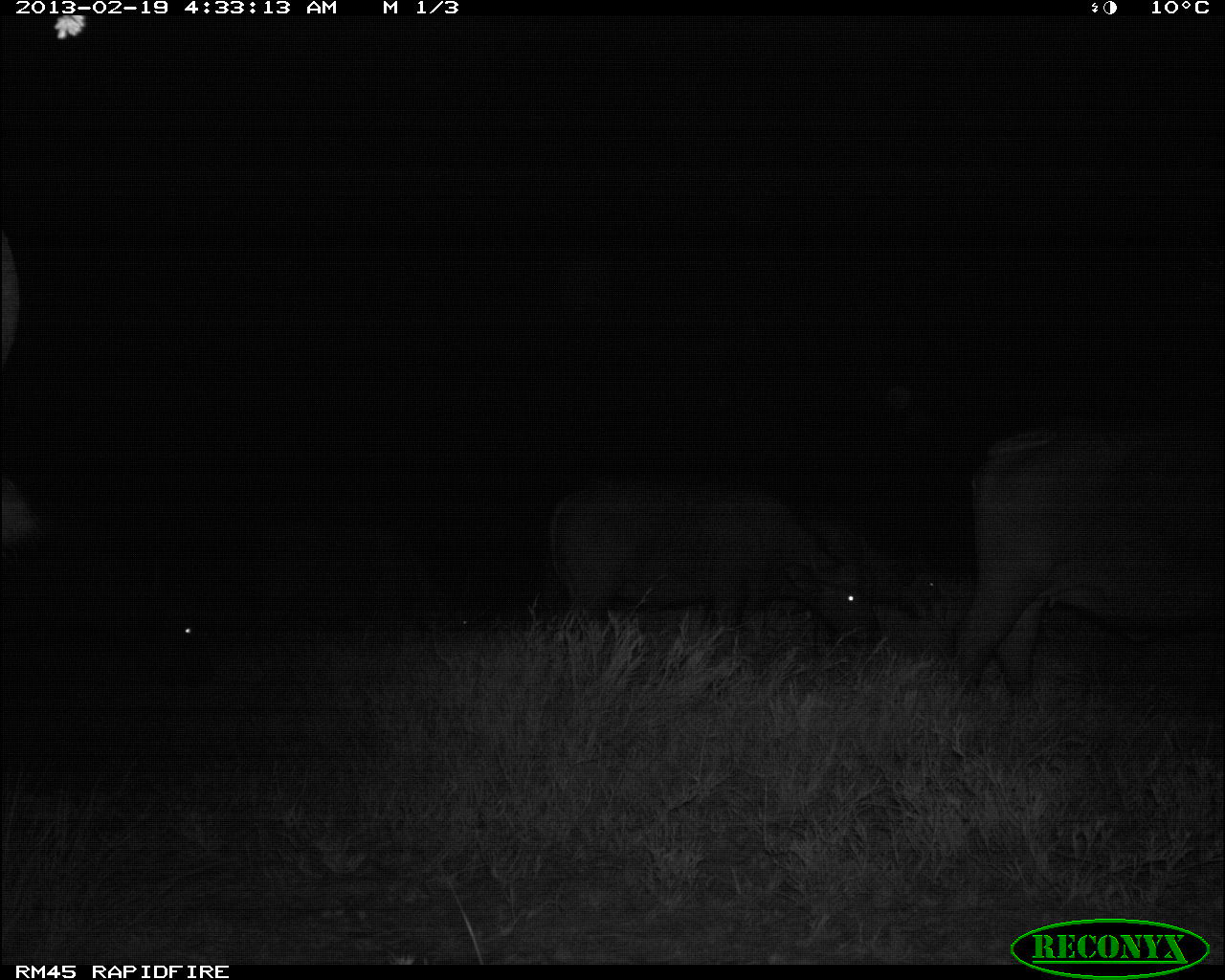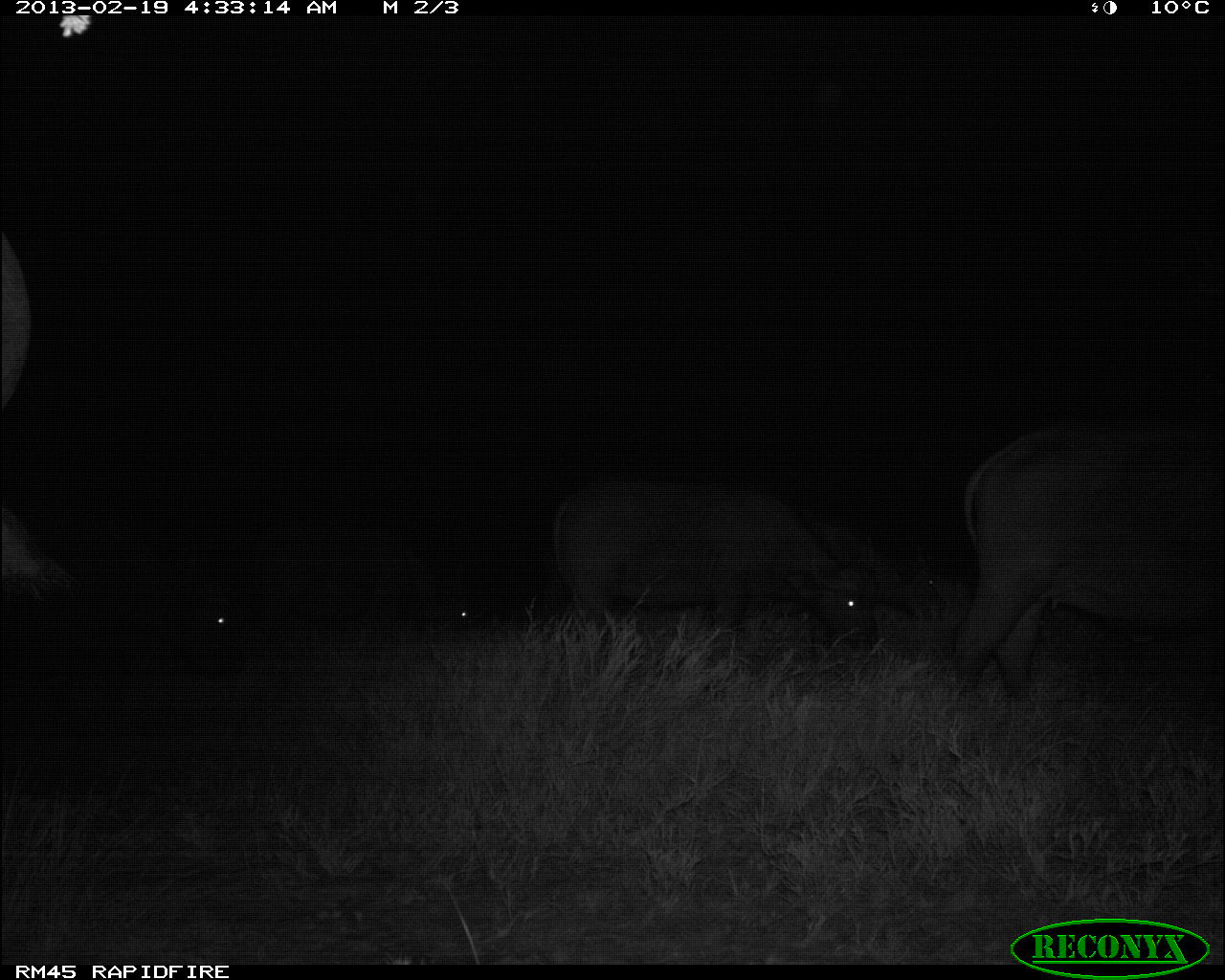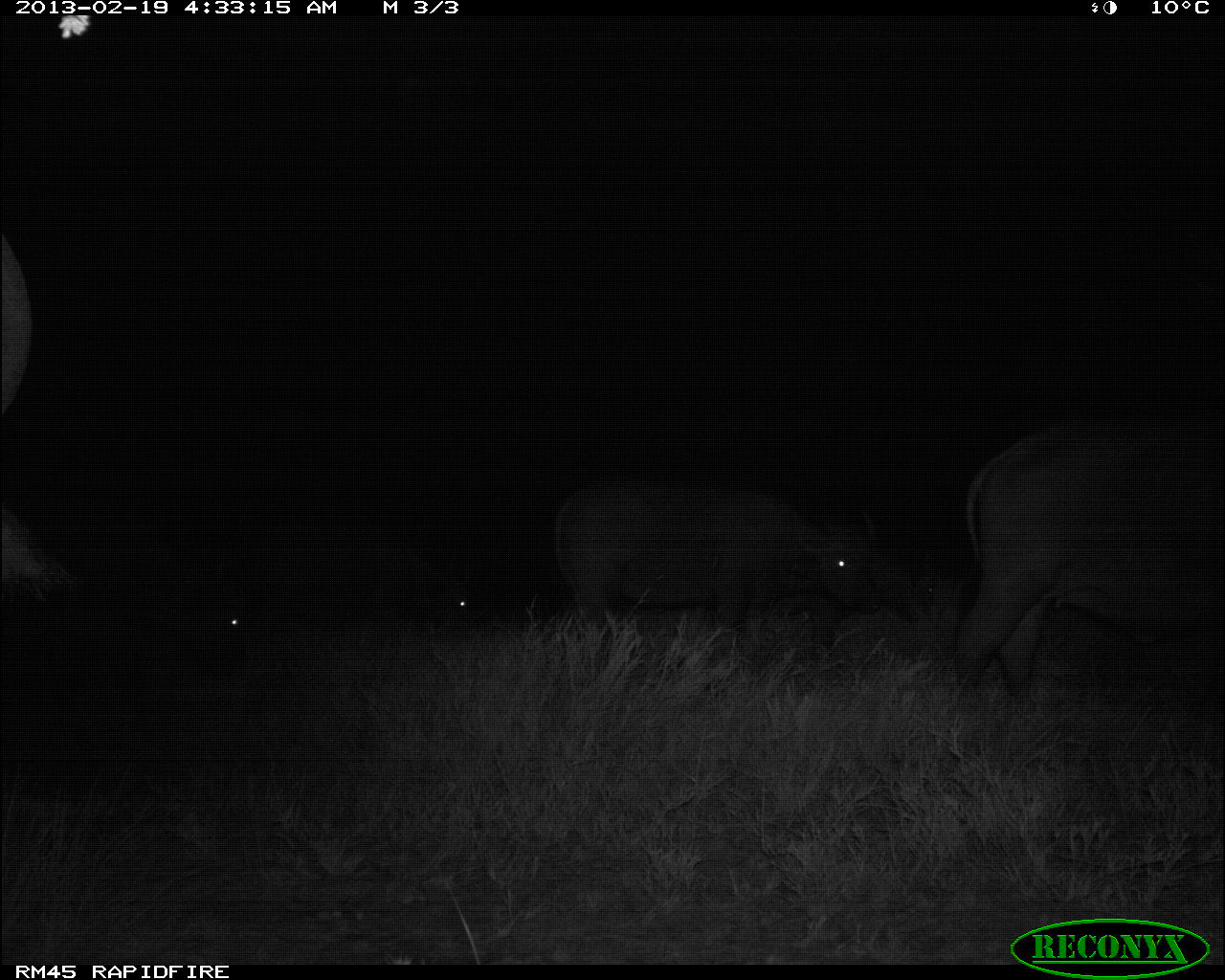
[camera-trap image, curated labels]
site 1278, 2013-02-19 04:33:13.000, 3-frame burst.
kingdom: Animalia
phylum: Chordata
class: Mammalia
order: Artiodactyla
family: Bovidae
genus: Syncerus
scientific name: Syncerus caffer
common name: african buffalo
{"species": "Syncerus caffer (african buffalo)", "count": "6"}